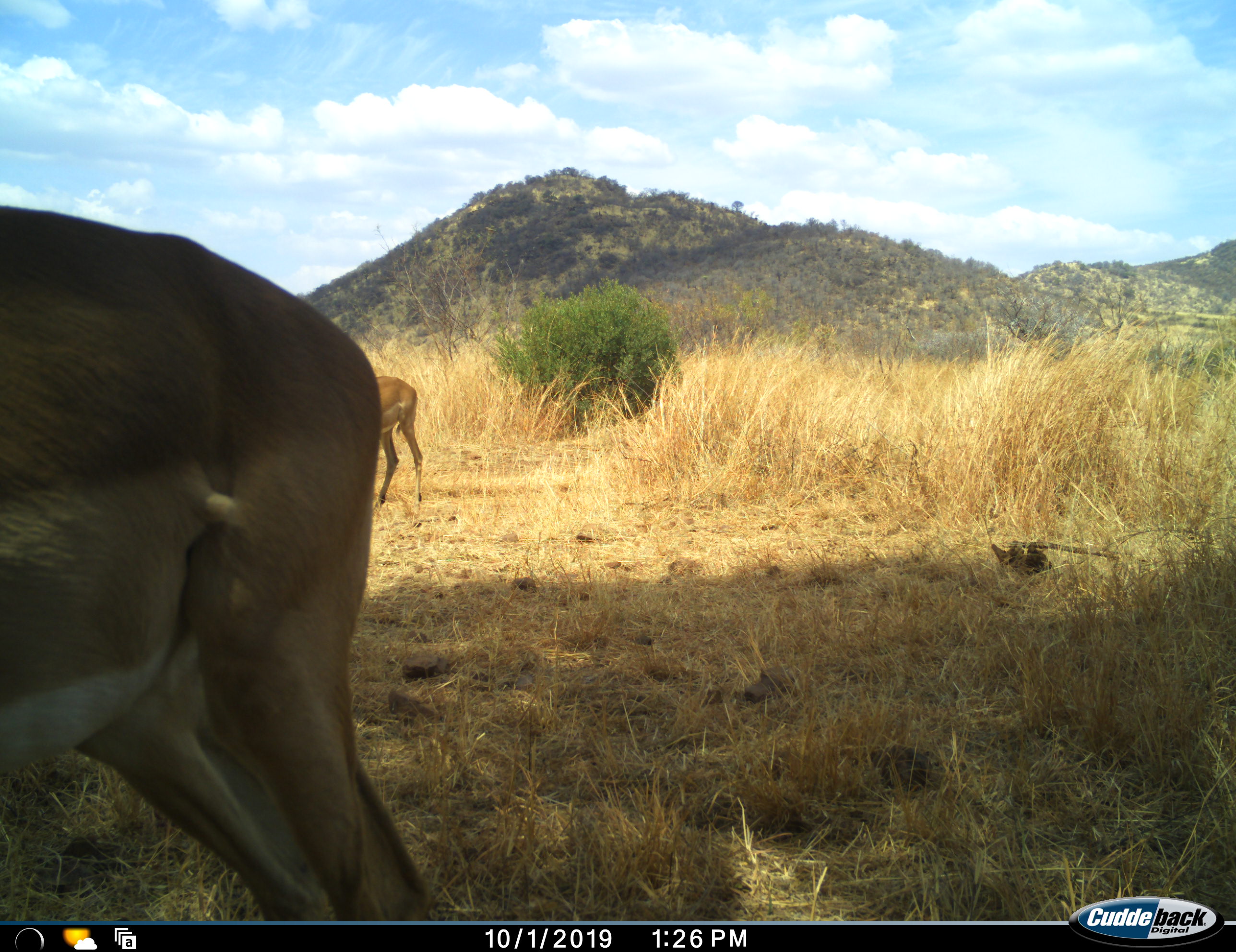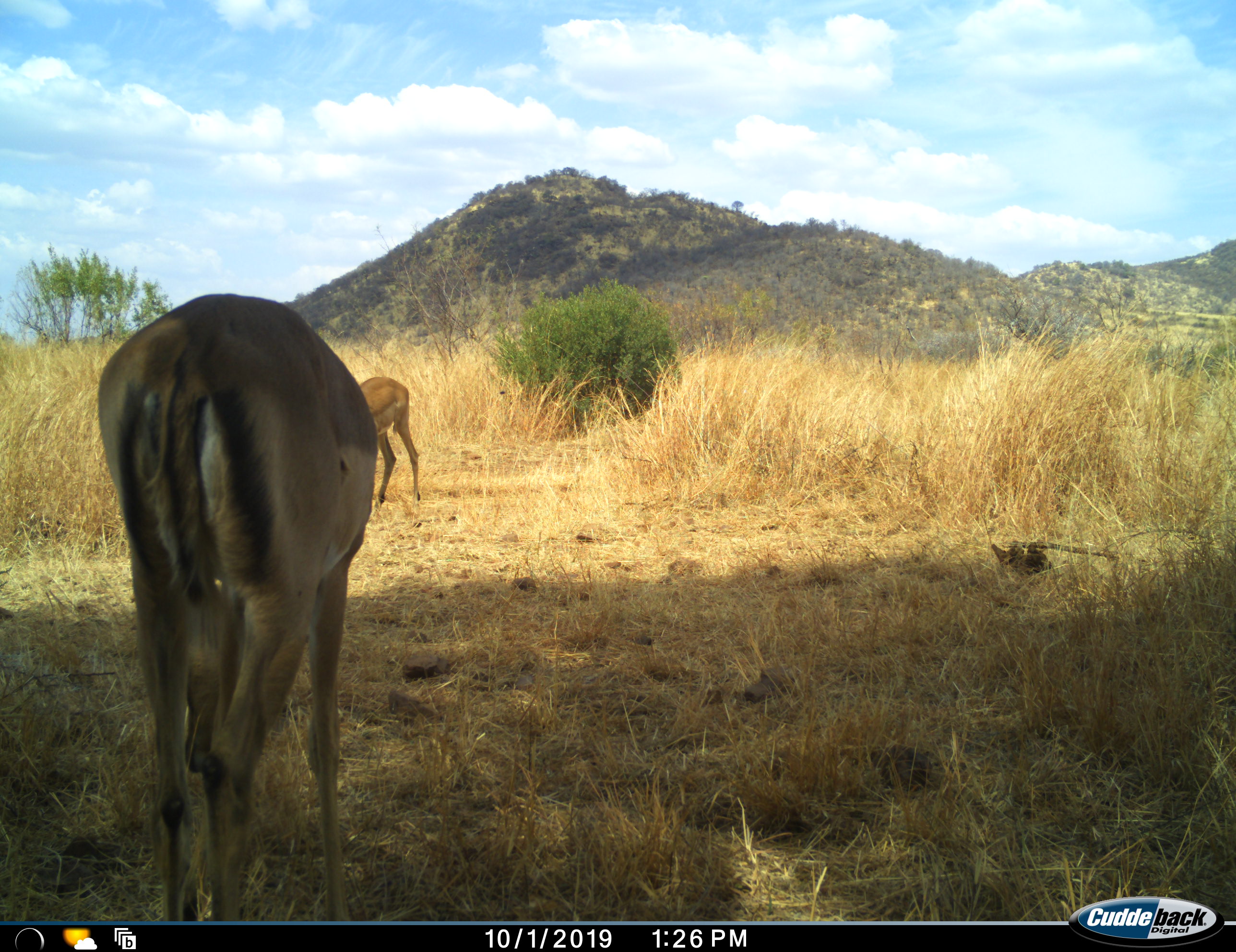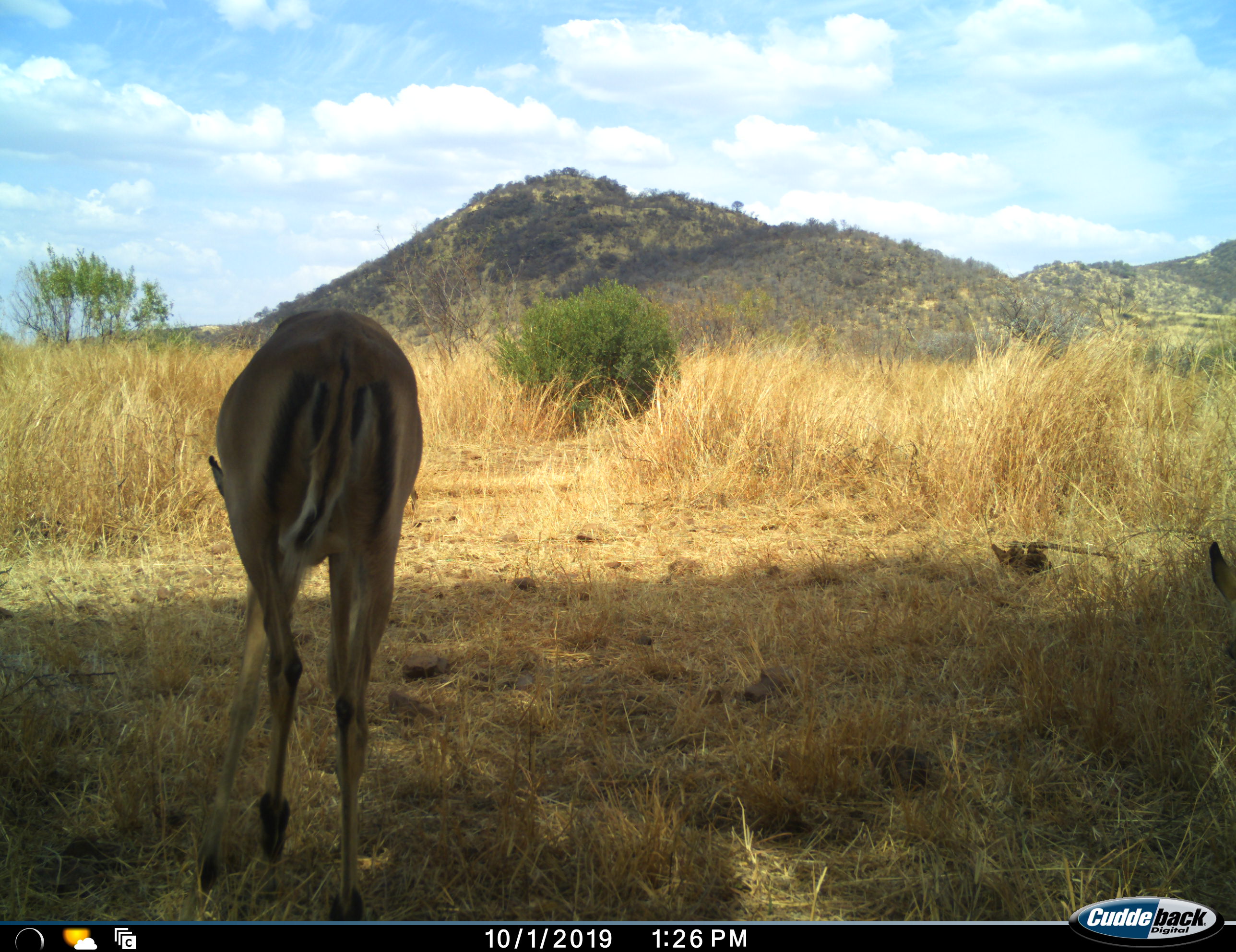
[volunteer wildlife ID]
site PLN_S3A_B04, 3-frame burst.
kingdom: Animalia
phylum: Chordata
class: Mammalia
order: Artiodactyla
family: Bovidae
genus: Aepyceros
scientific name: Aepyceros melampus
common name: impala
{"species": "impala (Aepyceros melampus)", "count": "3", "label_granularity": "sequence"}